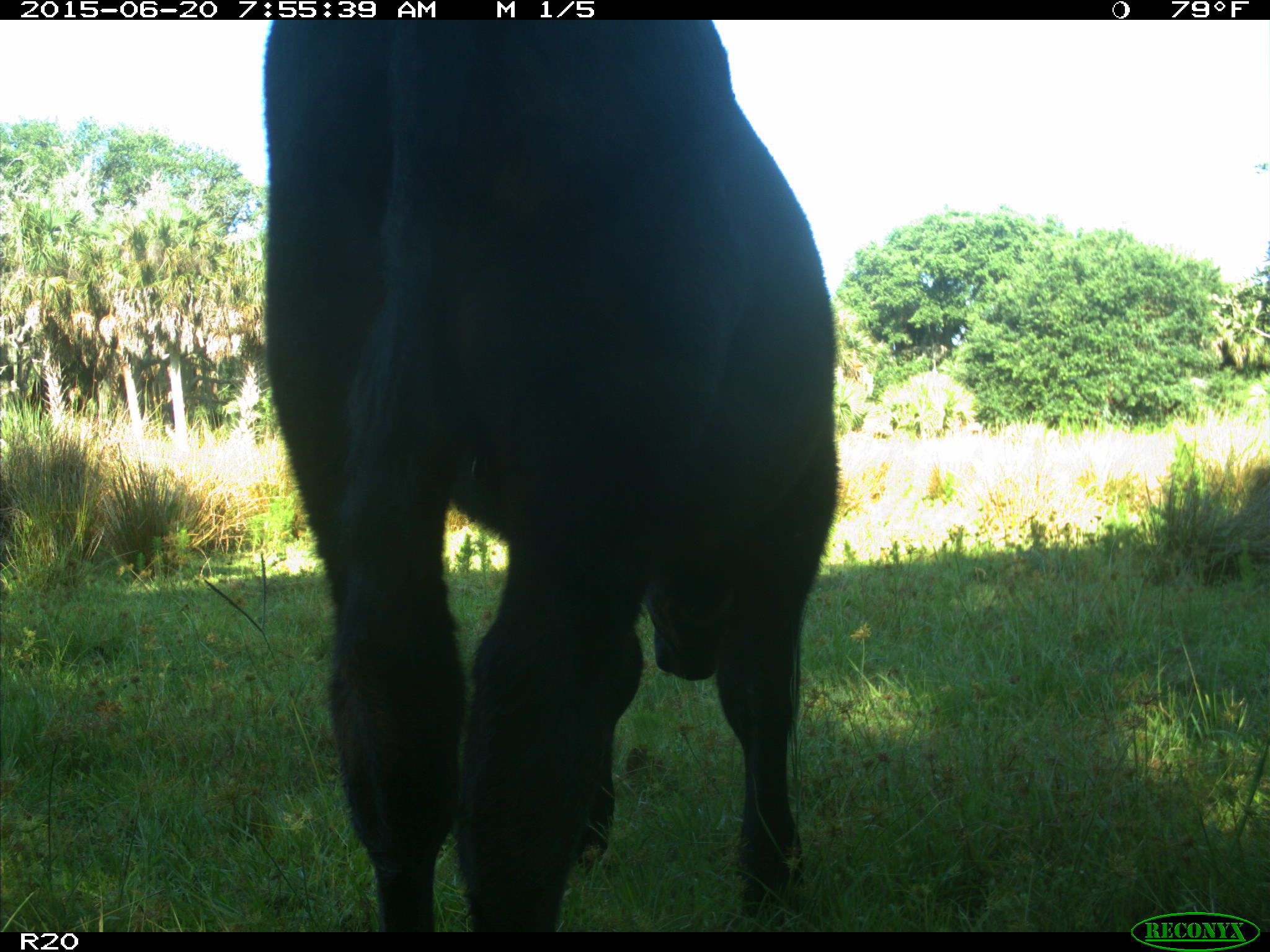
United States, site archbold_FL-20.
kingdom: Animalia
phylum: Chordata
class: Mammalia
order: Artiodactyla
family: Bovidae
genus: Bos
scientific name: Bos taurus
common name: domestic cow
Bos taurus (domestic cow).